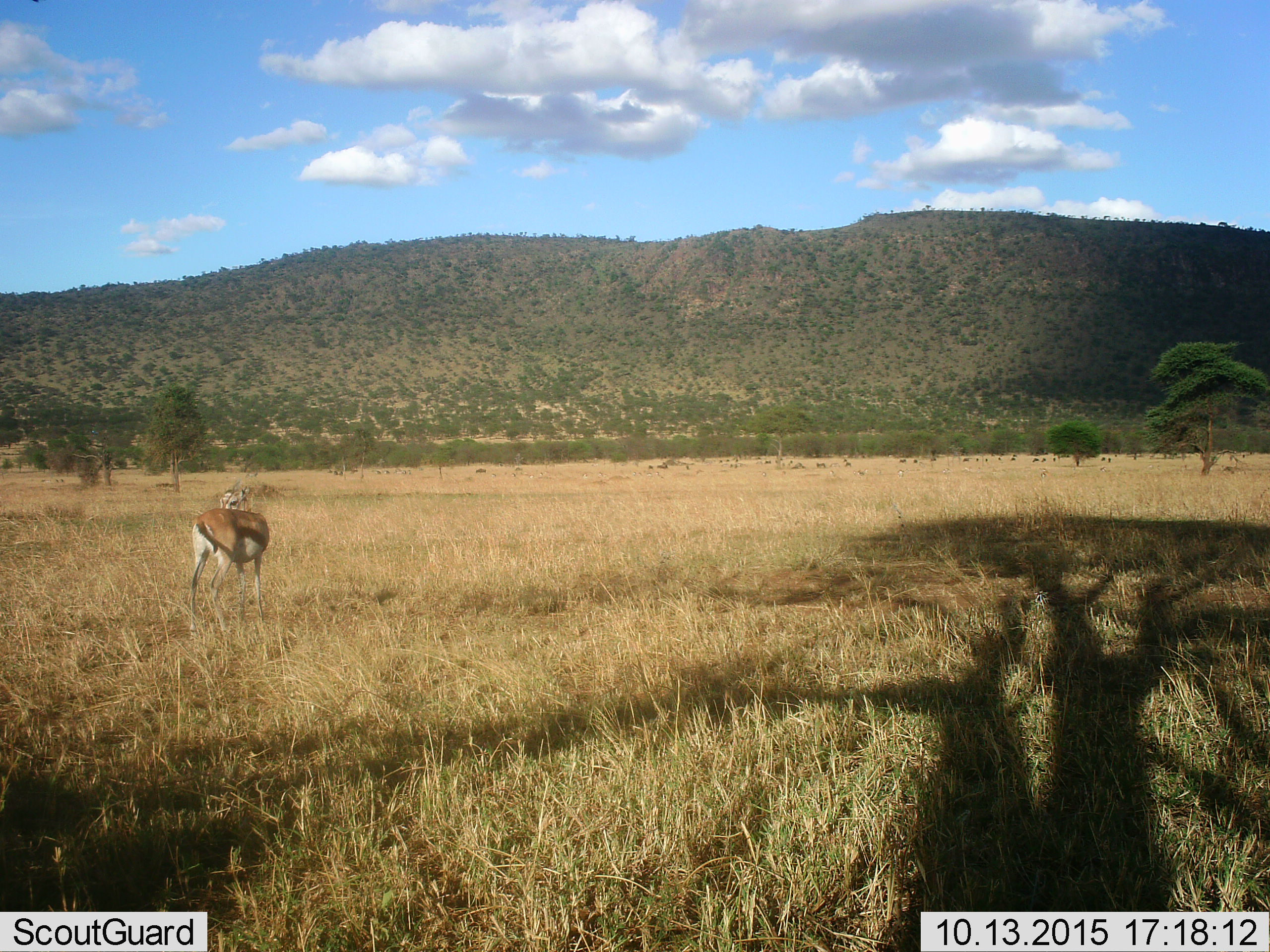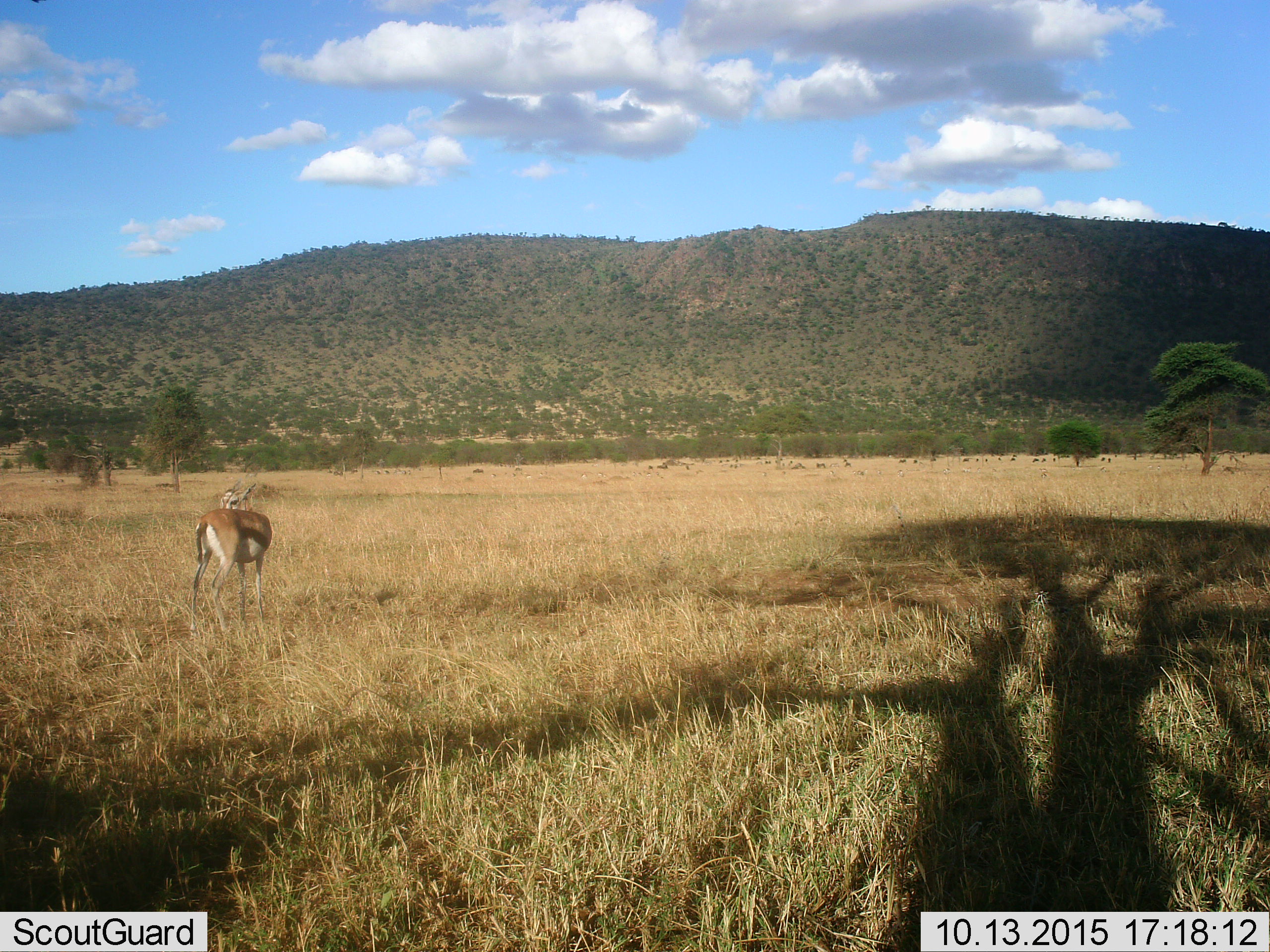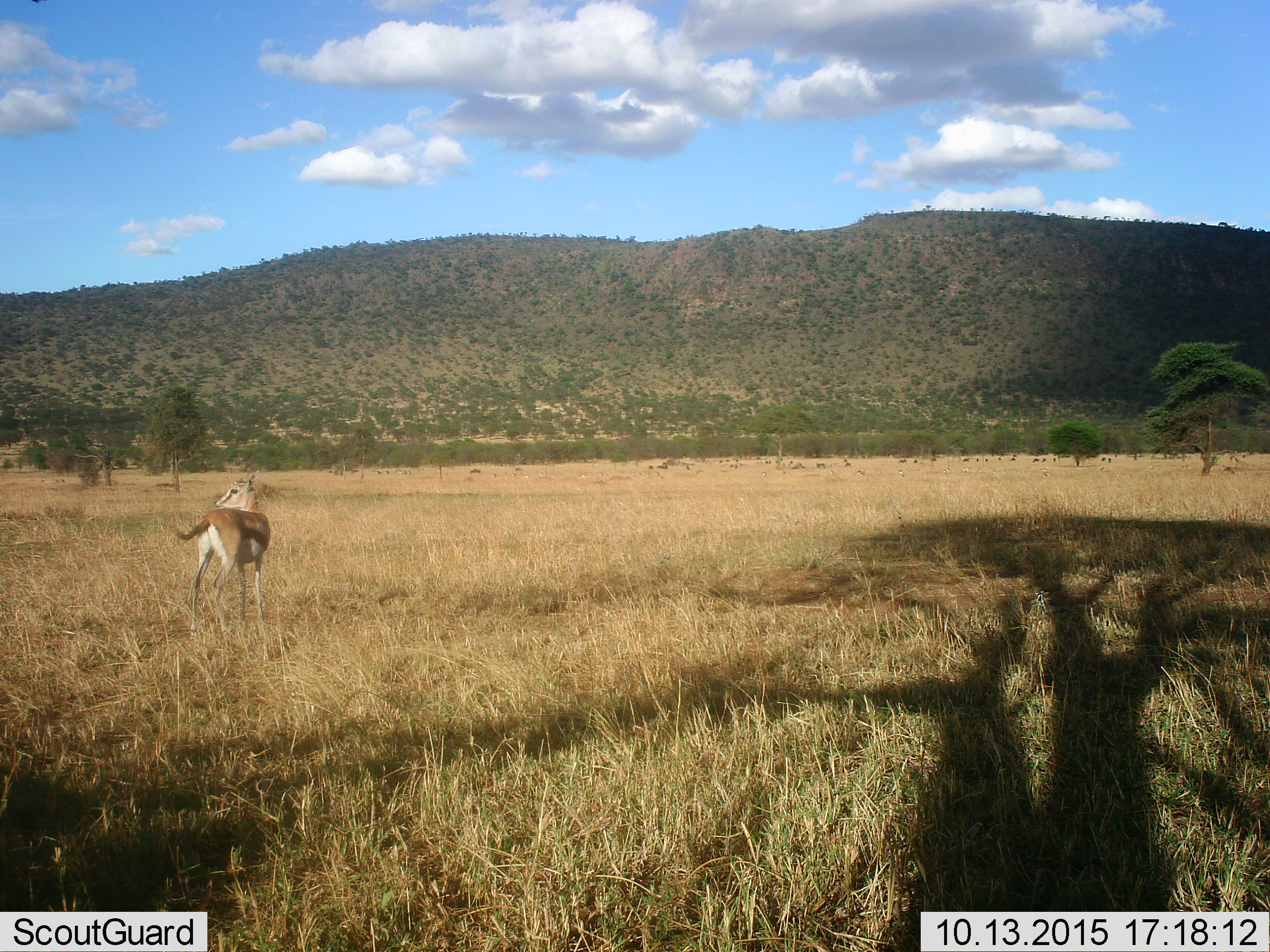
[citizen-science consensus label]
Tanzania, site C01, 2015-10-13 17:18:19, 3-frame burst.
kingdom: Animalia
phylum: Chordata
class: Mammalia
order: Artiodactyla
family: Bovidae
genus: Eudorcas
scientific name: Eudorcas thomsonii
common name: thomson's gazelle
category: gazellethomsons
Gazellethomsons (thomson's gazelle) (Eudorcas thomsonii), count 1. Behavior (volunteer vote fractions): standing 100%, resting 5%, moving 20%, interacting 0%. Young present (vote fraction): 15%. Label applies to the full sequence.